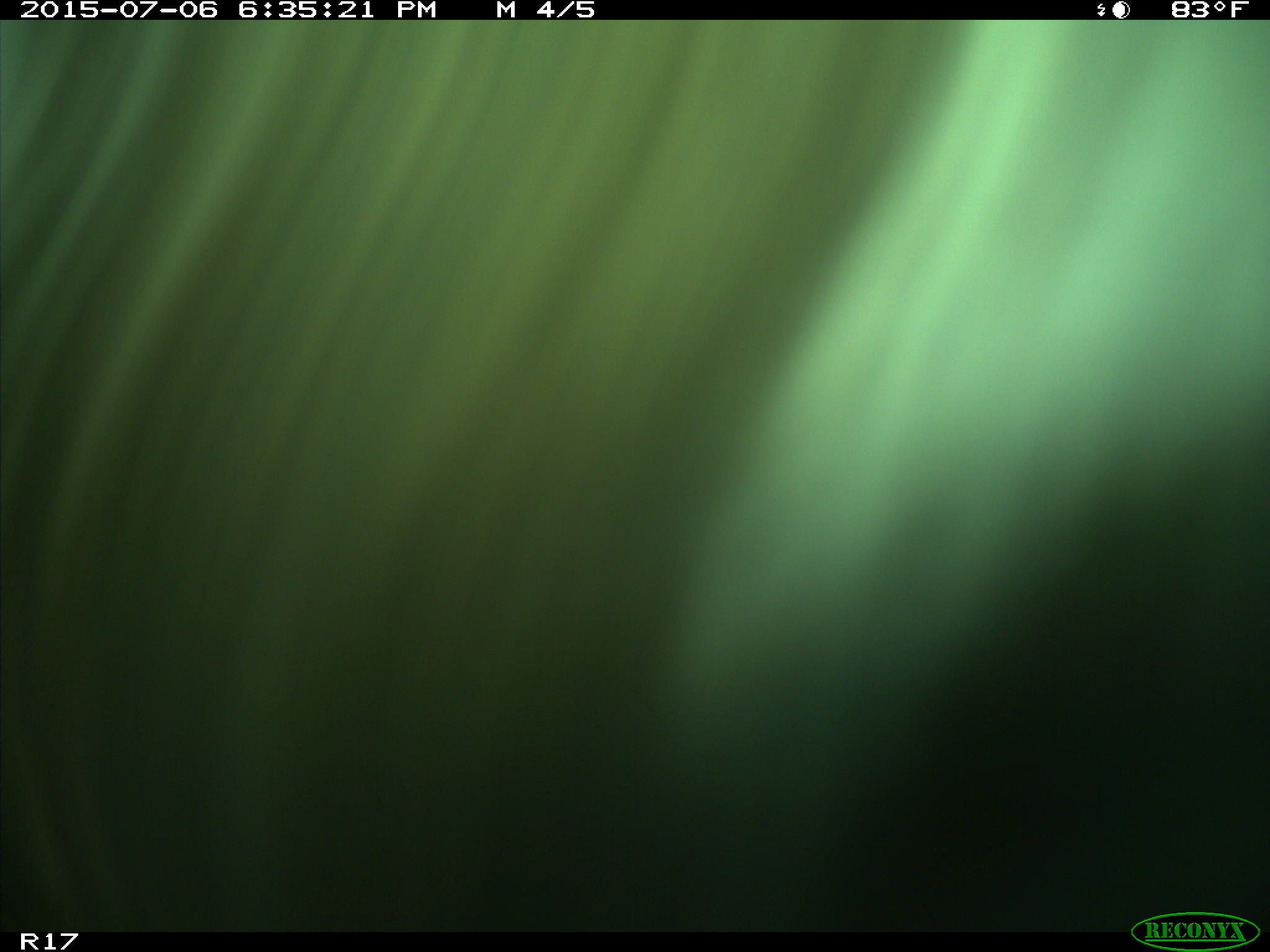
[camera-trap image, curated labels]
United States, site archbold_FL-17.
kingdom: Animalia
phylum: Chordata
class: Mammalia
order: Artiodactyla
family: Bovidae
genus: Bos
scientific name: Bos taurus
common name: domestic cow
Bos taurus (domestic cow).